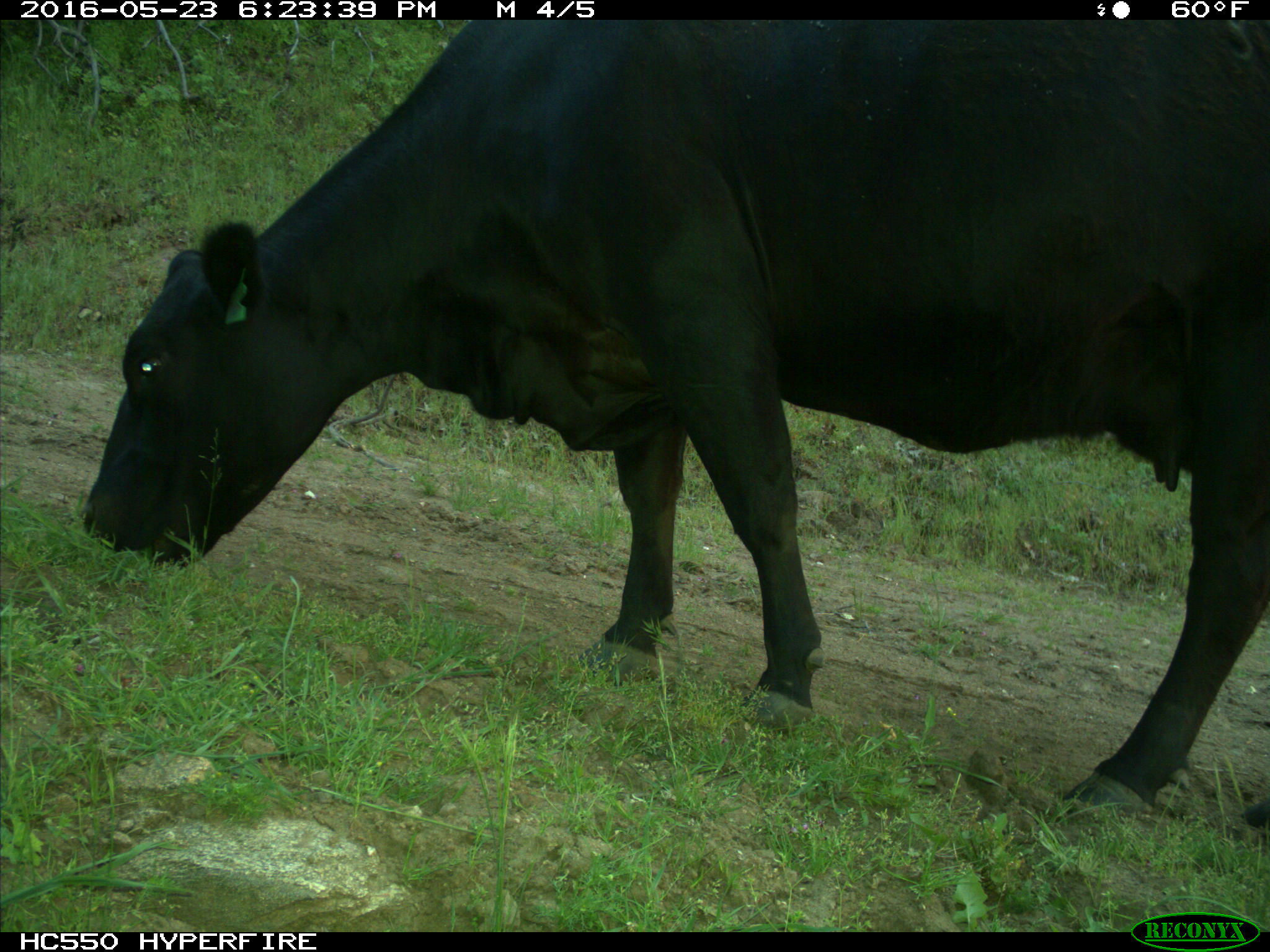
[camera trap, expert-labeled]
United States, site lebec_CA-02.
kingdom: Animalia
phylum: Chordata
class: Mammalia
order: Artiodactyla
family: Bovidae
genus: Bos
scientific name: Bos taurus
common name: domestic cow